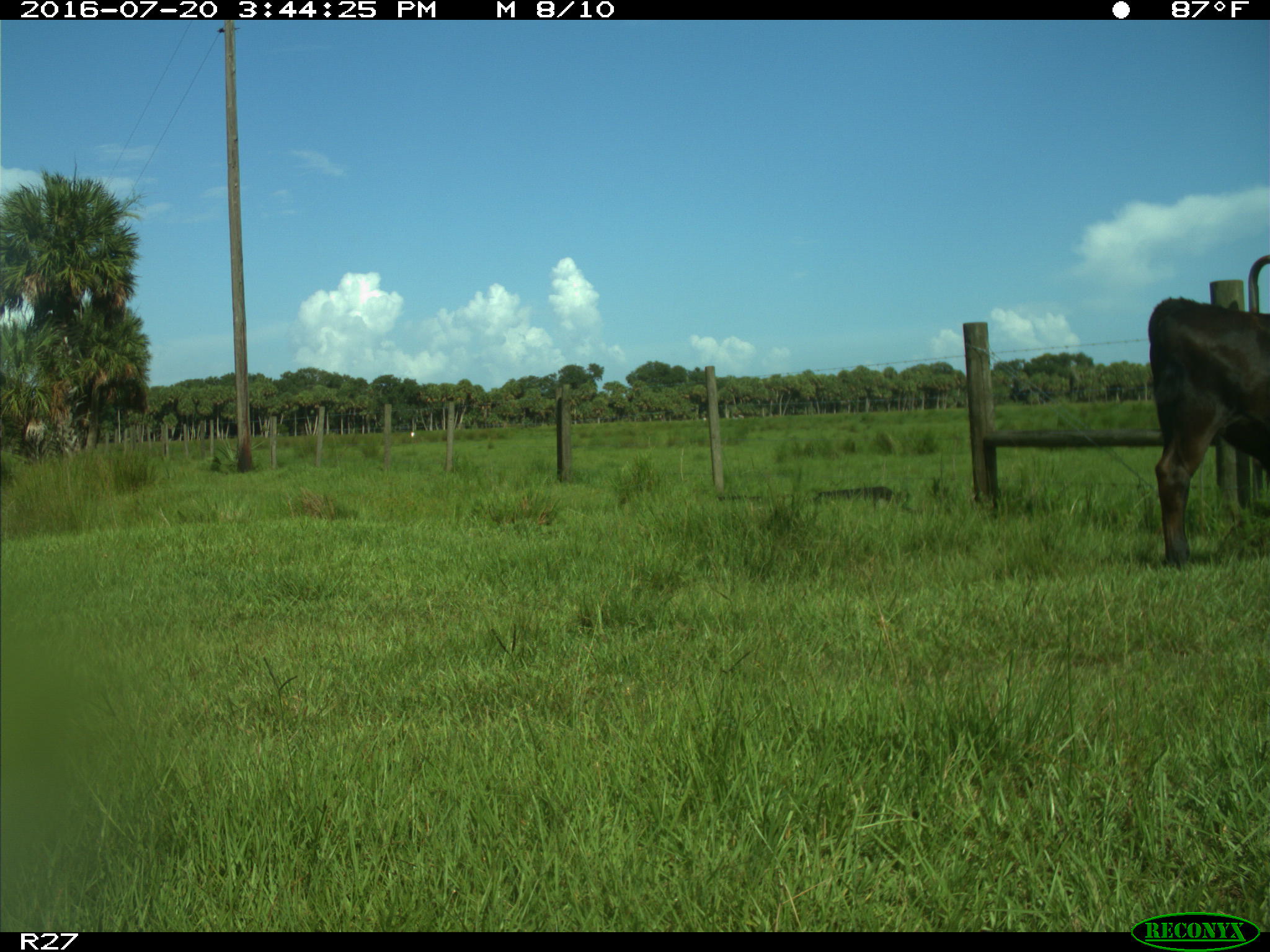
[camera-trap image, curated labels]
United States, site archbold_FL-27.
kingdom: Animalia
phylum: Chordata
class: Mammalia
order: Artiodactyla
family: Bovidae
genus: Bos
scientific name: Bos taurus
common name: domestic cow